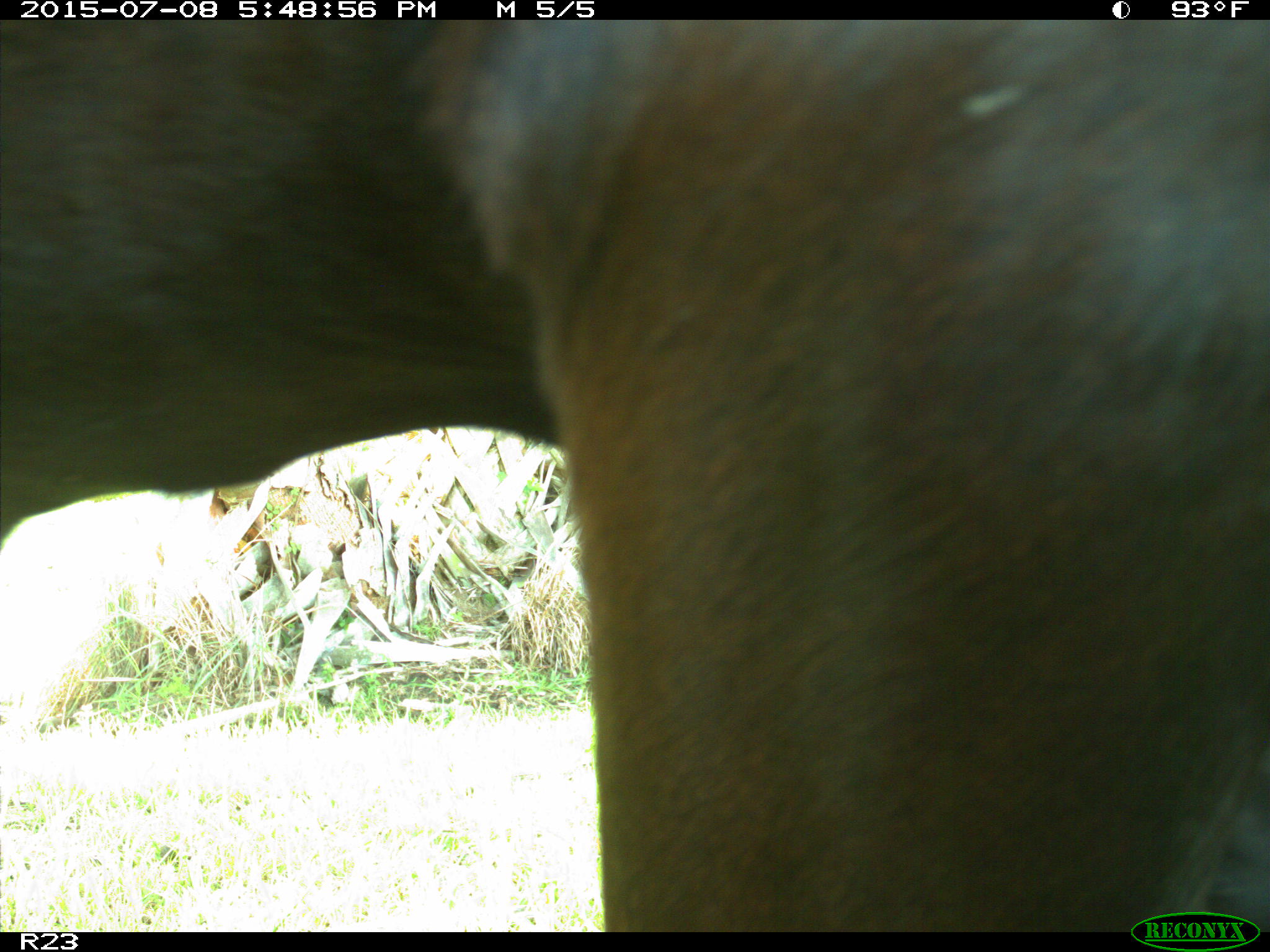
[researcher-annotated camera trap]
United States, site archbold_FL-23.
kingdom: Animalia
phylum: Chordata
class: Mammalia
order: Artiodactyla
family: Bovidae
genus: Bos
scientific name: Bos taurus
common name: domestic cow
Bos taurus (domestic cow).